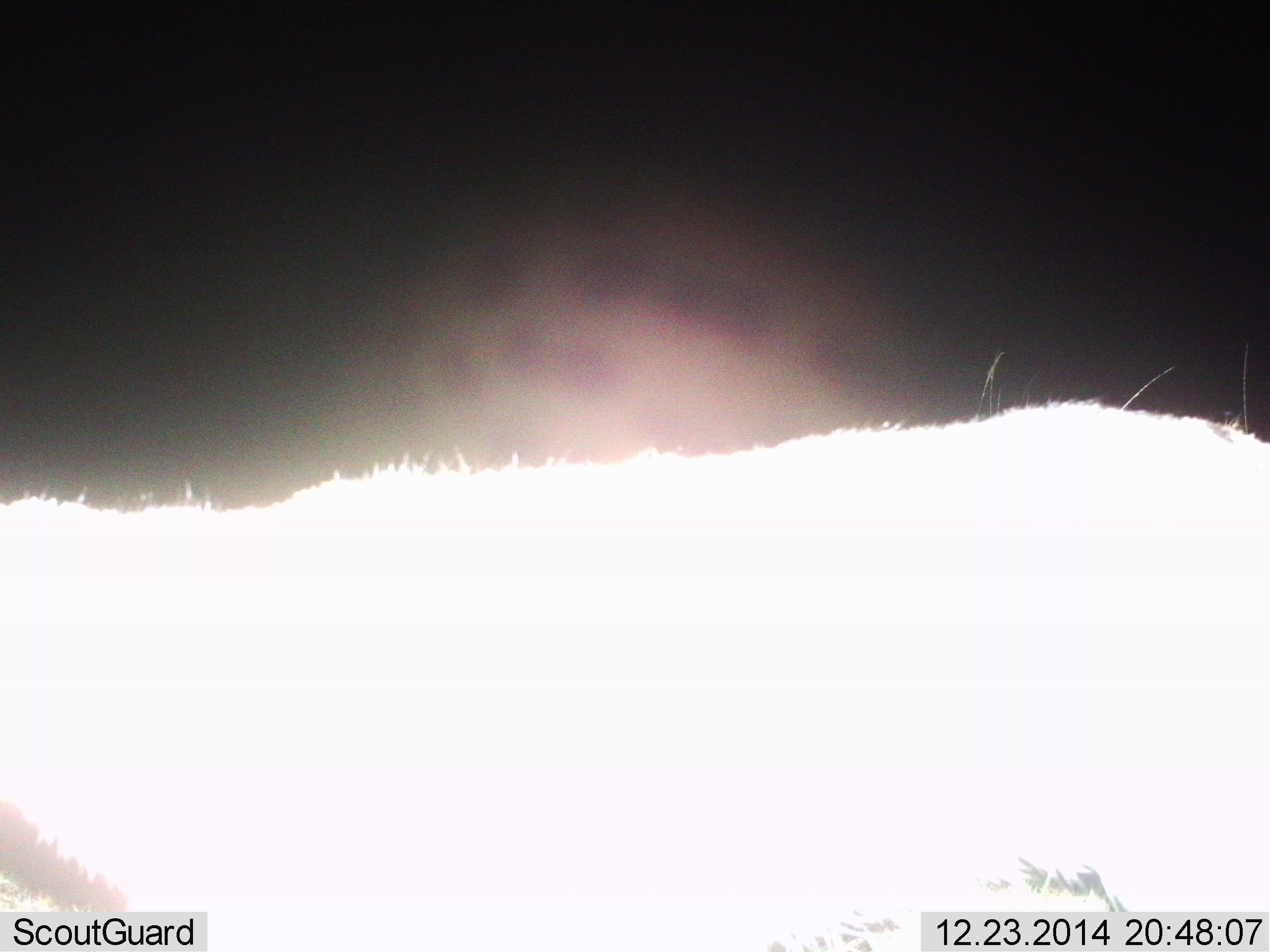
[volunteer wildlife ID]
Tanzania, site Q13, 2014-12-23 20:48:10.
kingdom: Animalia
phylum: Chordata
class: Mammalia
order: Artiodactyla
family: Bovidae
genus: Eudorcas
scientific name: Eudorcas thomsonii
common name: thomson's gazelle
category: gazellethomsons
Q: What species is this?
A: Gazellethomsons (thomson's gazelle) (Eudorcas thomsonii).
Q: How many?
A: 1.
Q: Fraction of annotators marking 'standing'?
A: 100%.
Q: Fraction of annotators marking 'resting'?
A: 0%.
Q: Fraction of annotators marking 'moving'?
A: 0%.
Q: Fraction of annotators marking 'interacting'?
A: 0%.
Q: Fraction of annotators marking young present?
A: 0%.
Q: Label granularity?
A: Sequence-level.